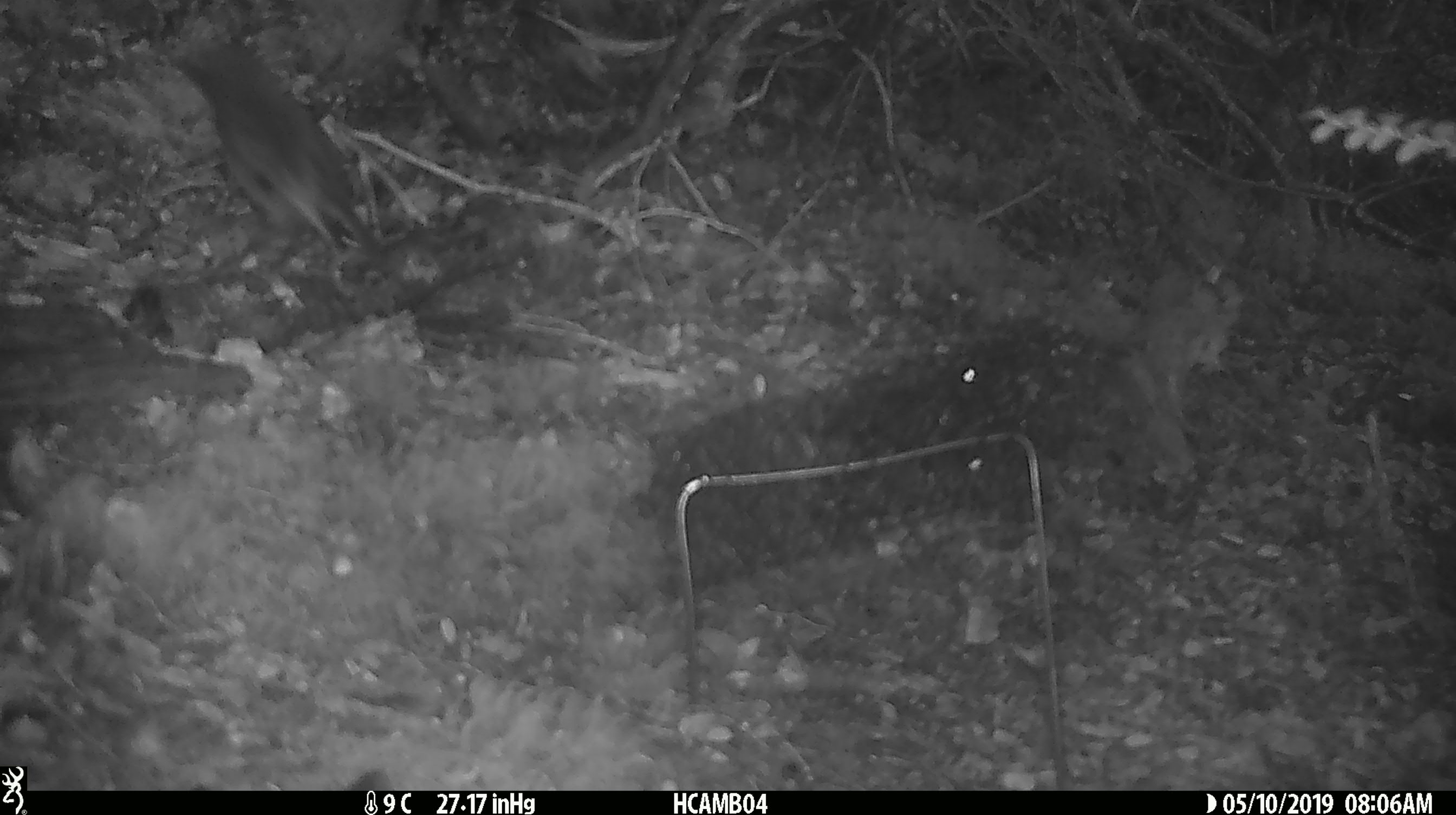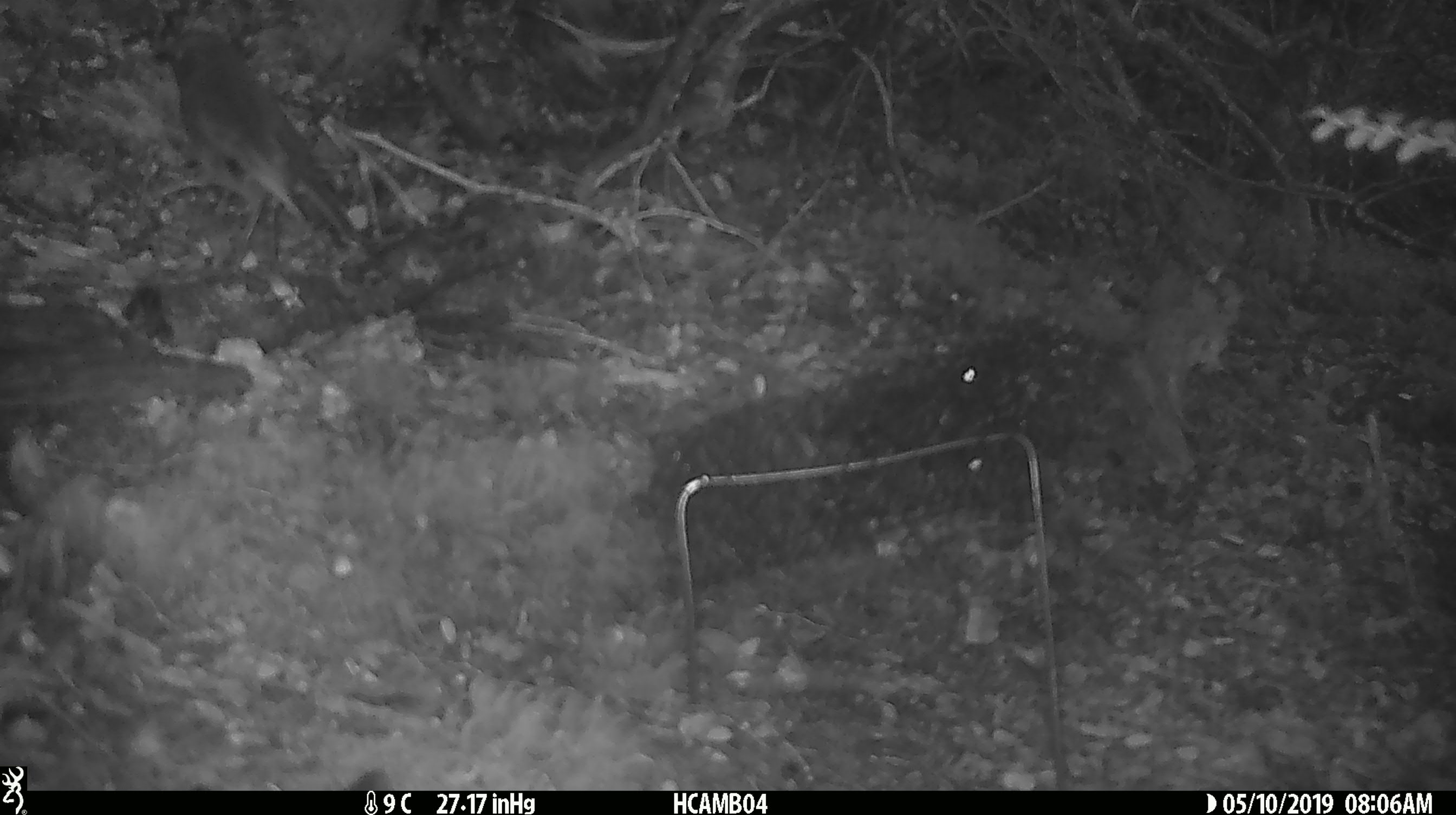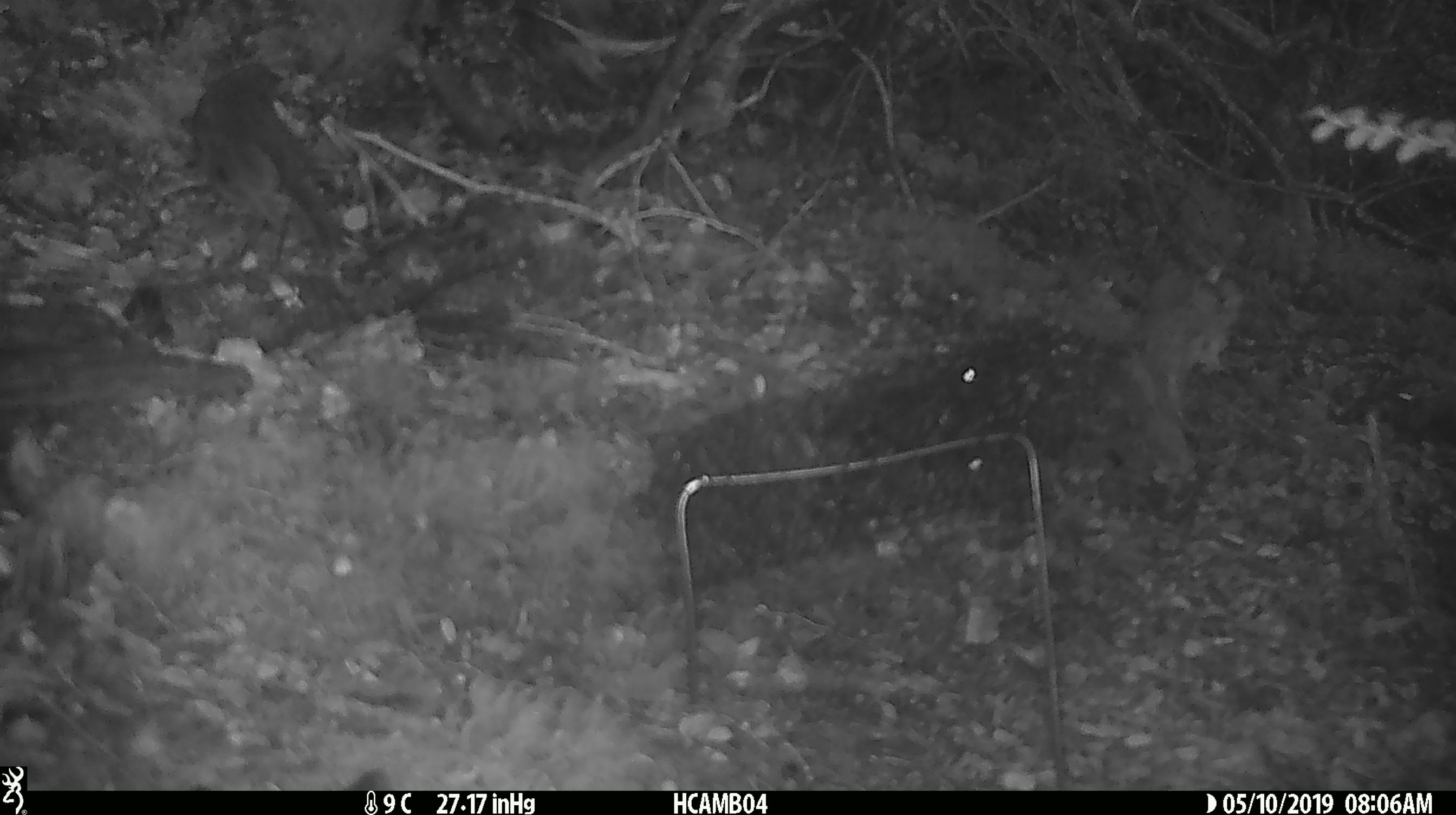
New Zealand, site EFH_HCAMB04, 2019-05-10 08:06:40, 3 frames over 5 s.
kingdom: Animalia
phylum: Chordata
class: Aves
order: Passeriformes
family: Petroicidae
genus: Petroica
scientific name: Petroica australis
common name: new zealand robin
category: robin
Robin (new zealand robin) (Petroica australis).